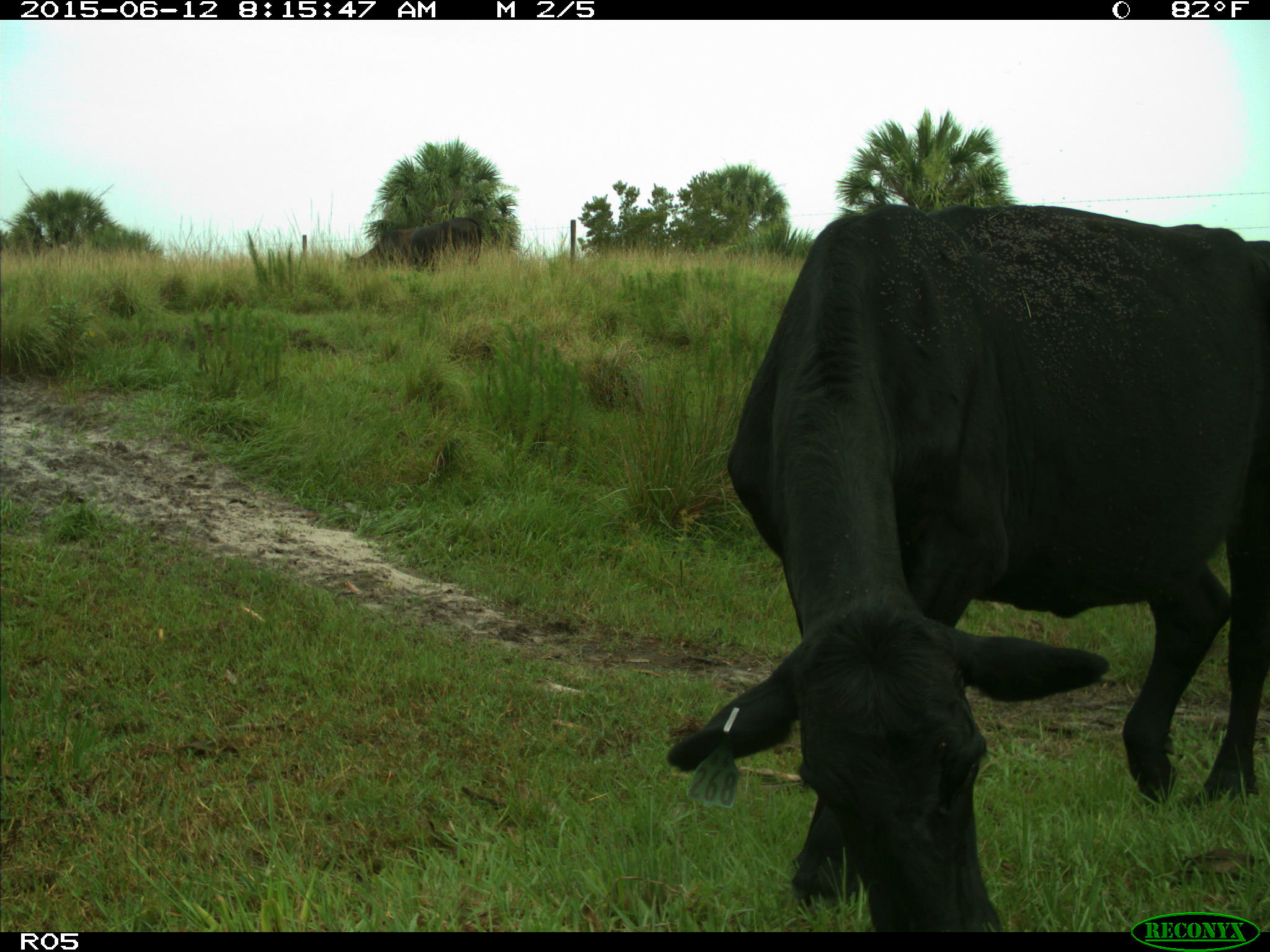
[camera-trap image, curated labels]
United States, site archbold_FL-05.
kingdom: Animalia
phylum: Chordata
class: Mammalia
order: Artiodactyla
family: Bovidae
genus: Bos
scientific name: Bos taurus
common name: domestic cow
Bos taurus (domestic cow).